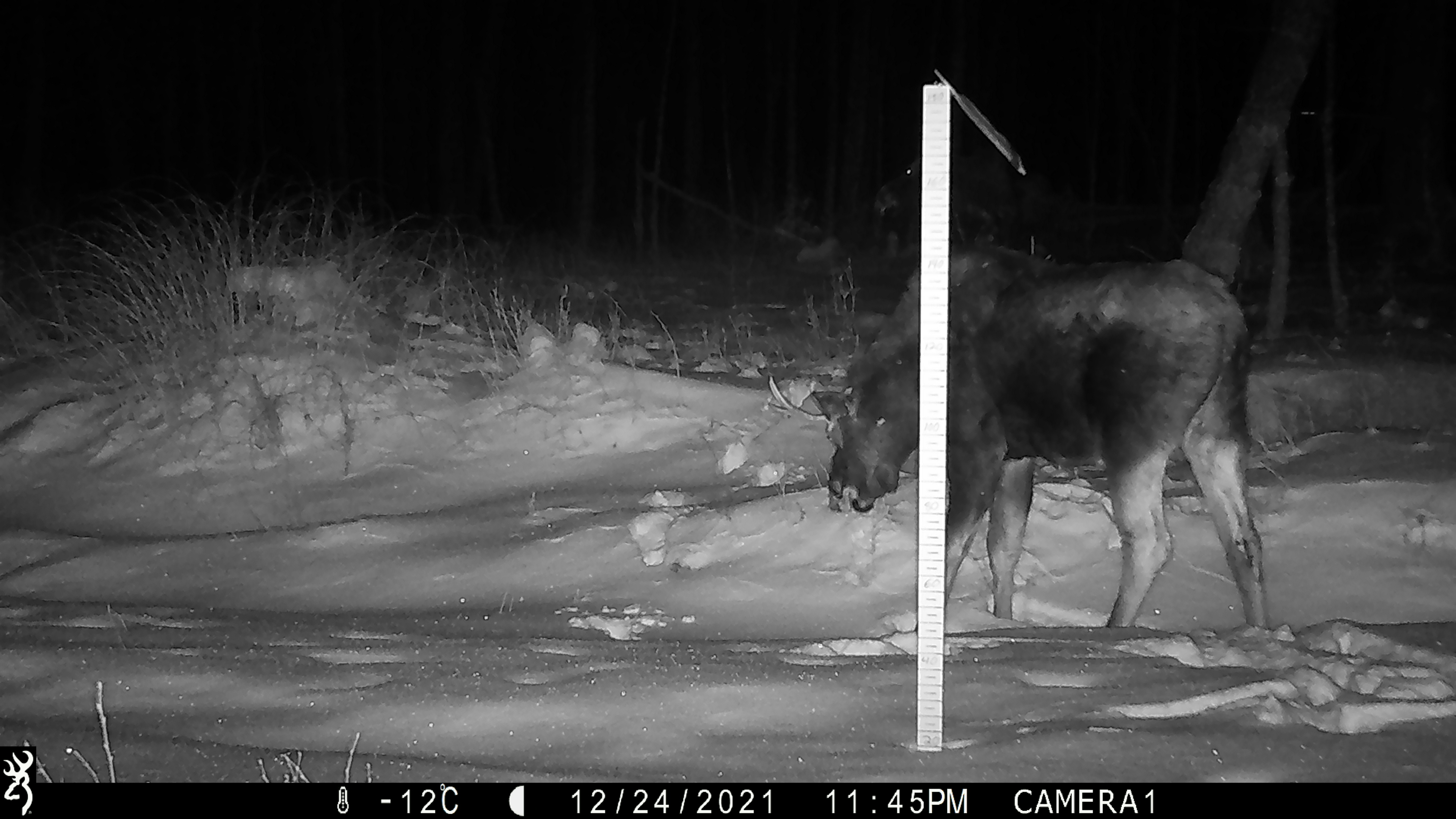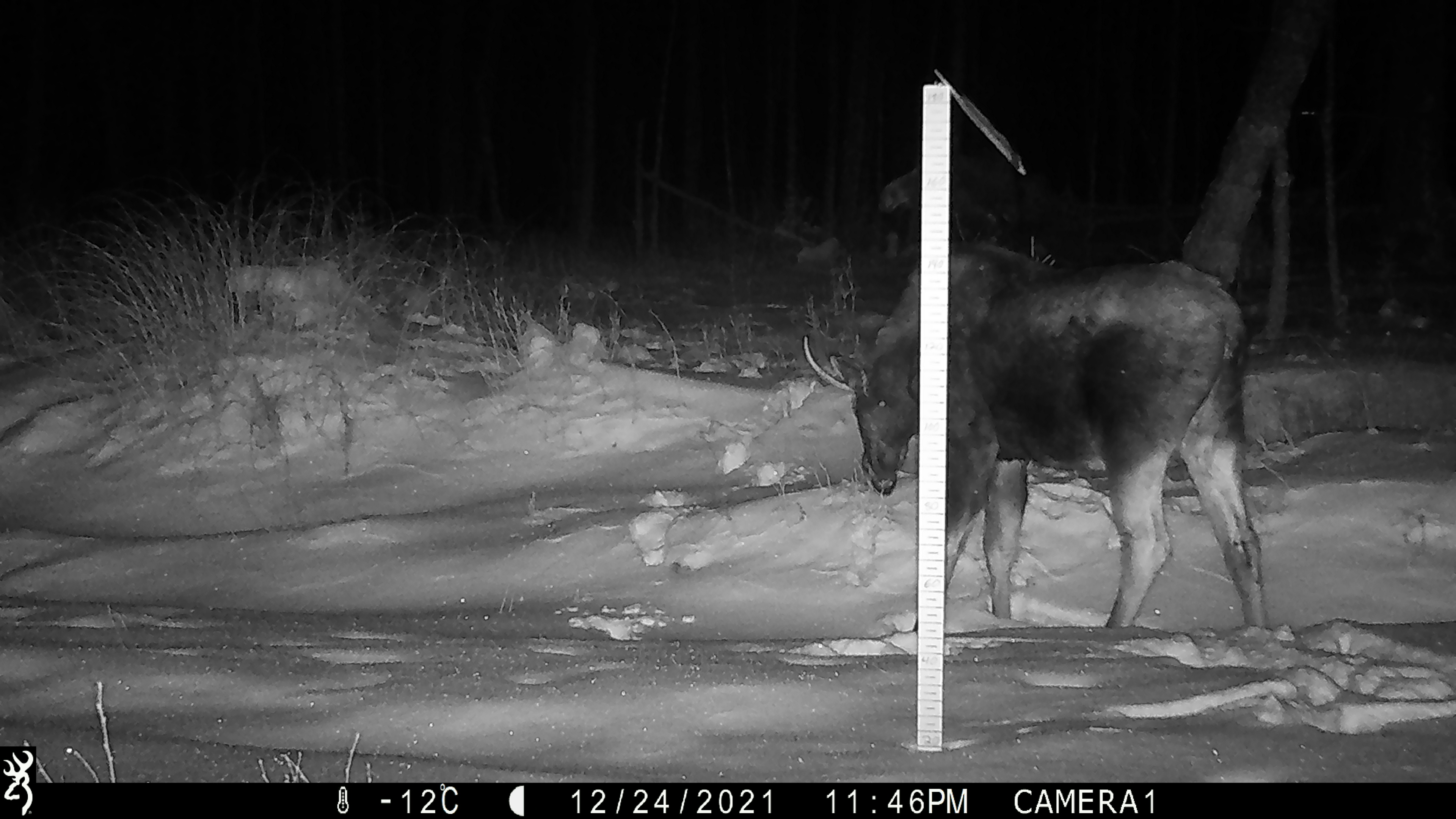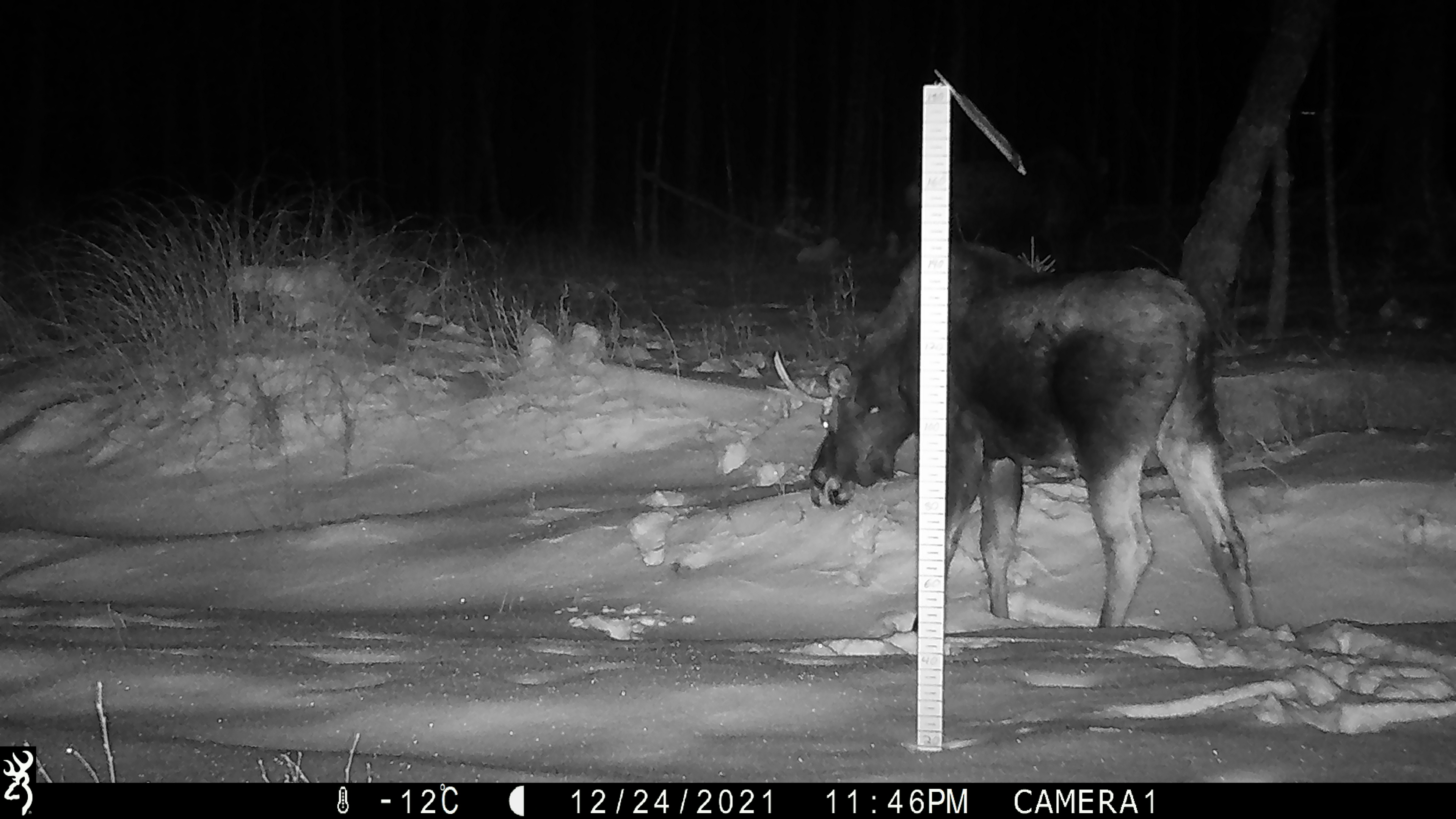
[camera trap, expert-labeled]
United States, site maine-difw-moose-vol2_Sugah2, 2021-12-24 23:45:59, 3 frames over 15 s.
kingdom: Animalia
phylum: Chordata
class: Mammalia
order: Artiodactyla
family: Cervidae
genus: Alces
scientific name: Alces alces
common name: moose